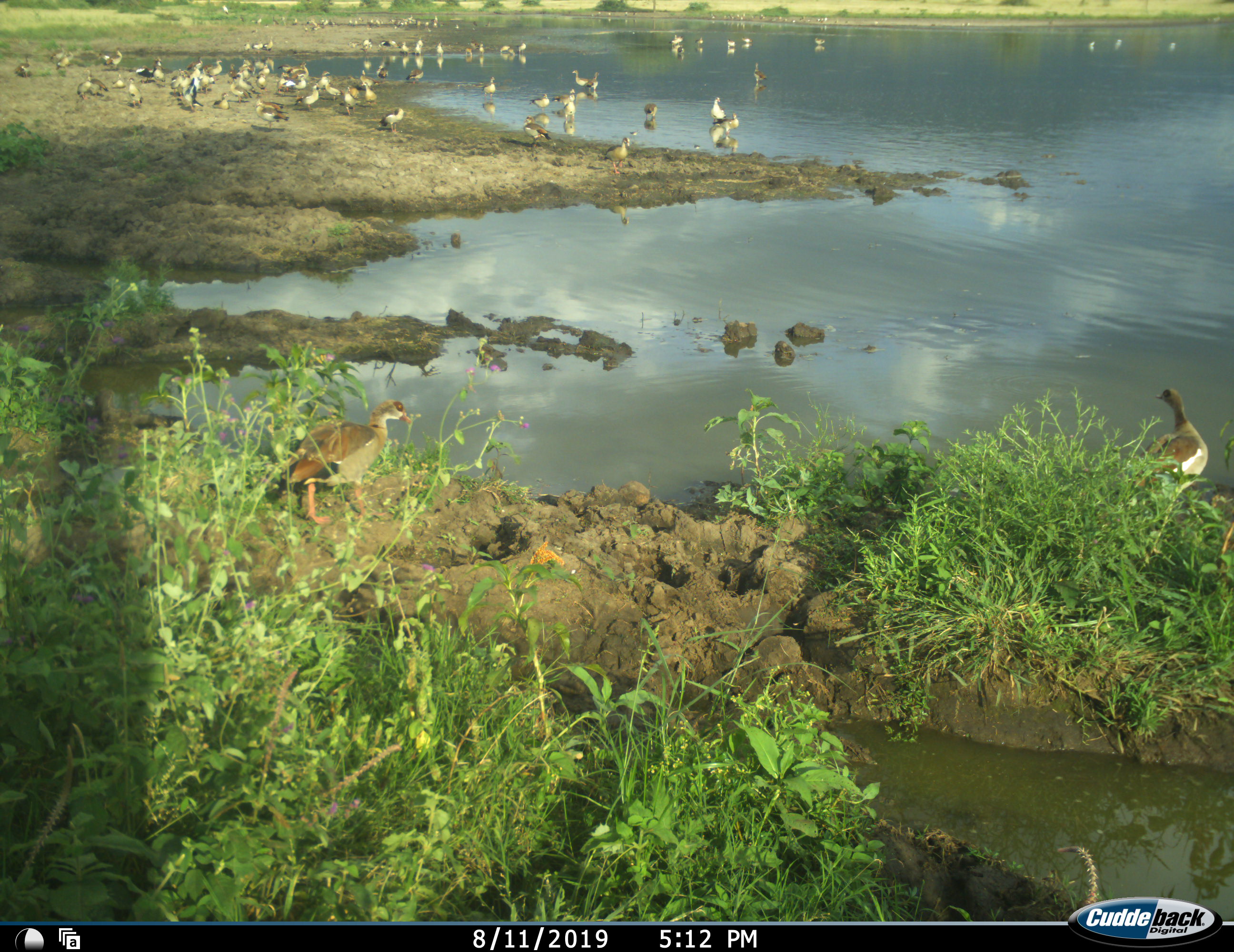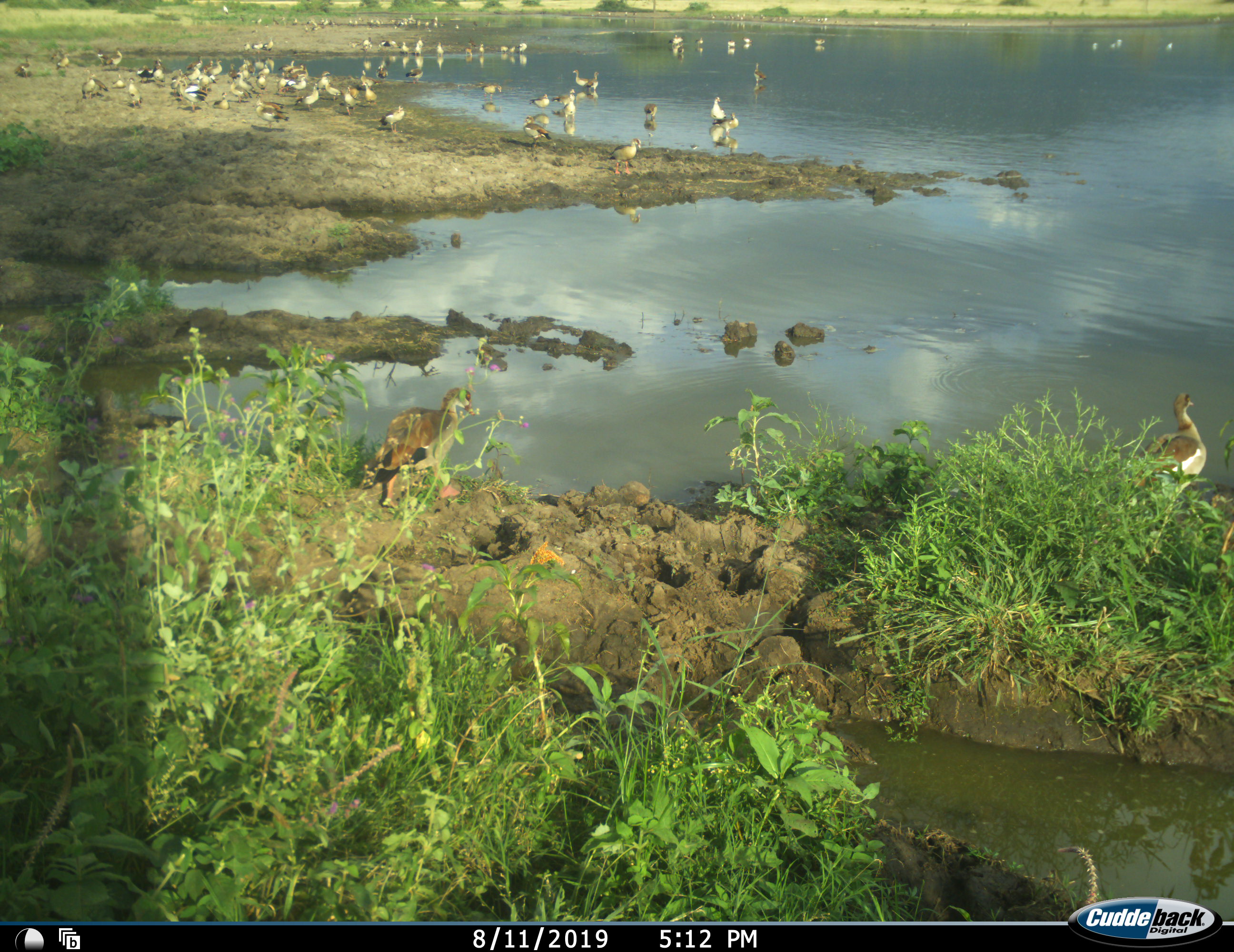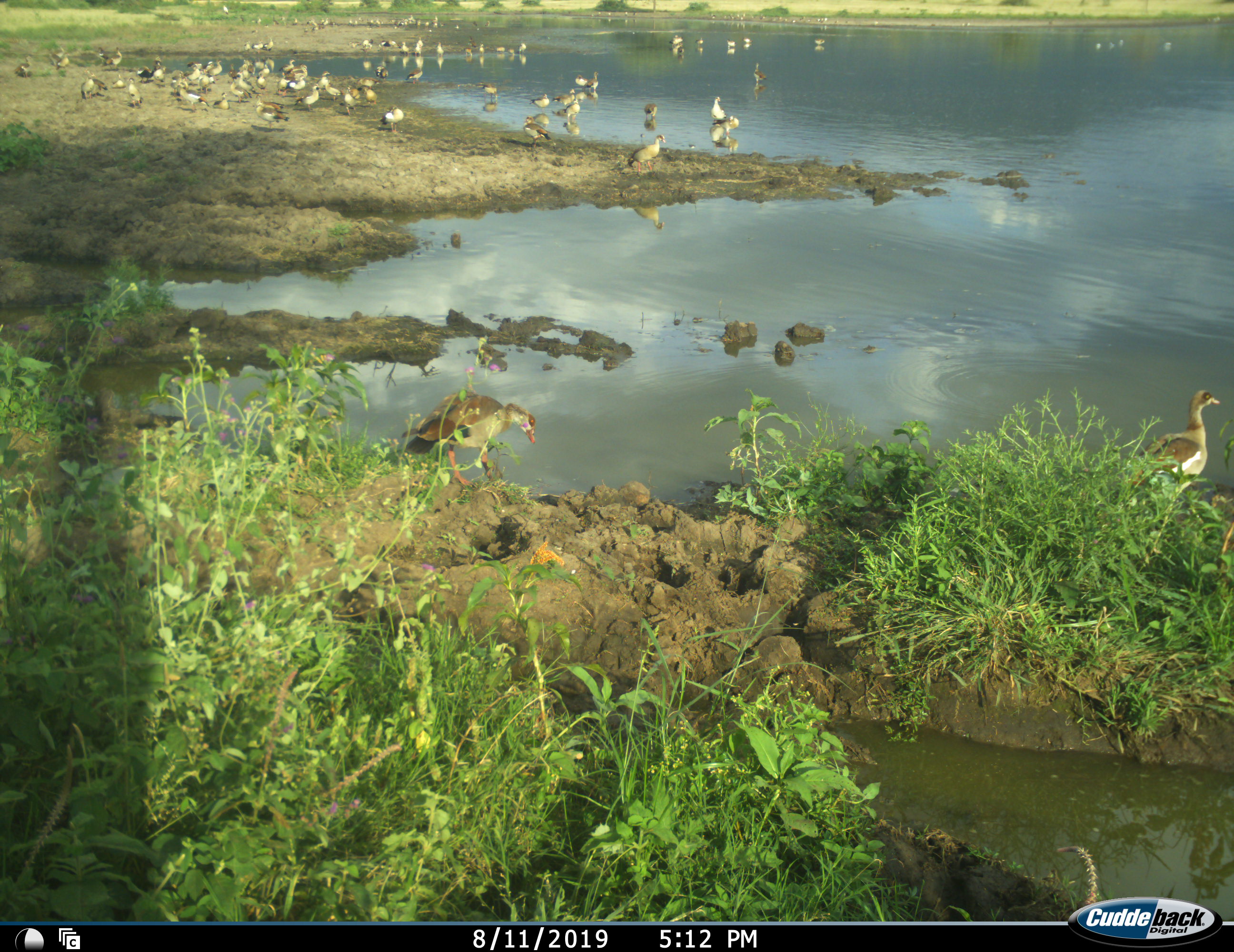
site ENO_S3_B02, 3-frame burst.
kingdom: Animalia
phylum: Chordata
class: Aves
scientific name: Aves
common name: bird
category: birdother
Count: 11-50.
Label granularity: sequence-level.